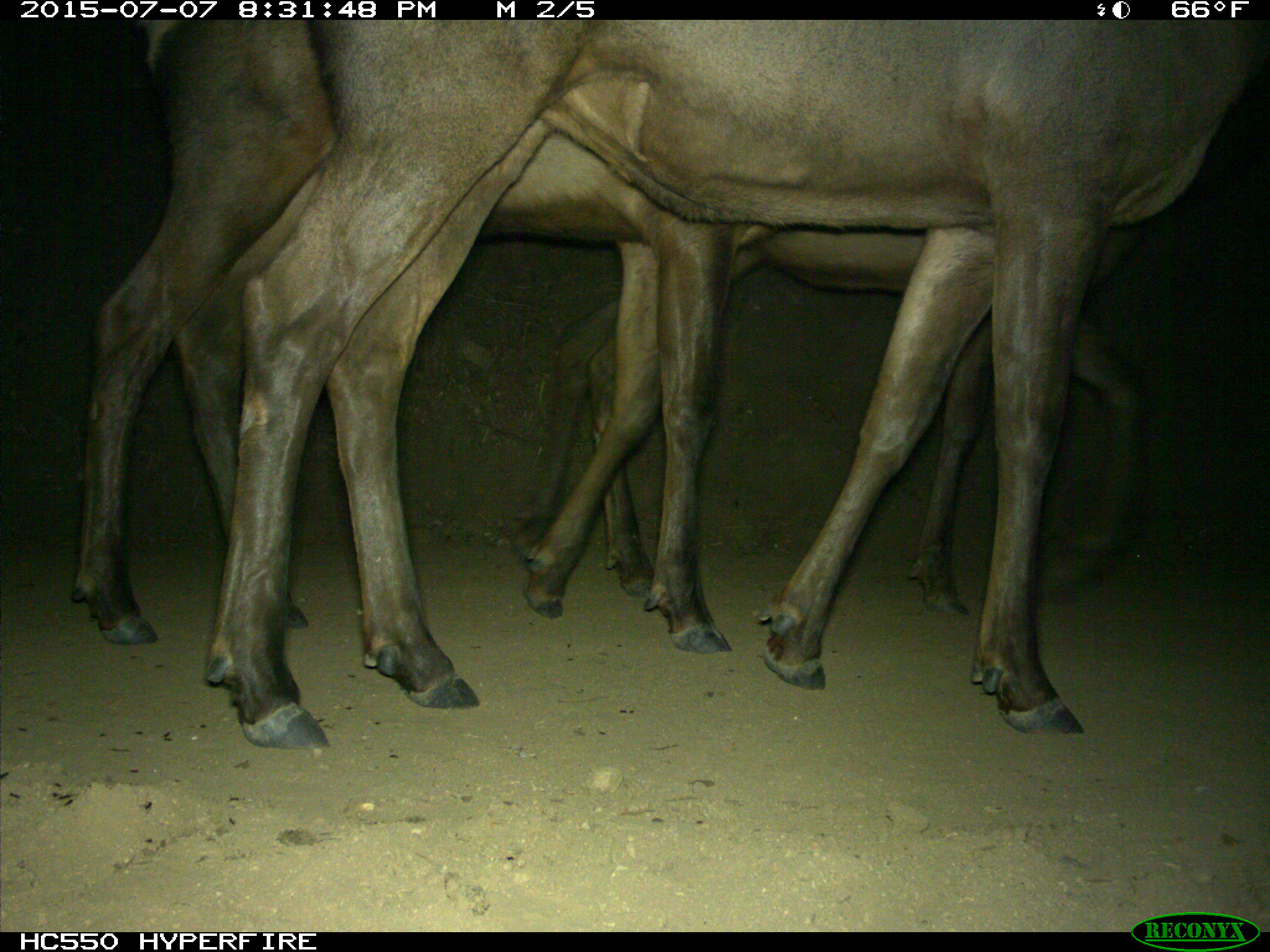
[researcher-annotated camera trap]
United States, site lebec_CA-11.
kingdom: Animalia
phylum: Chordata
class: Mammalia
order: Artiodactyla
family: Cervidae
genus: Cervus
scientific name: Cervus canadensis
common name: elk